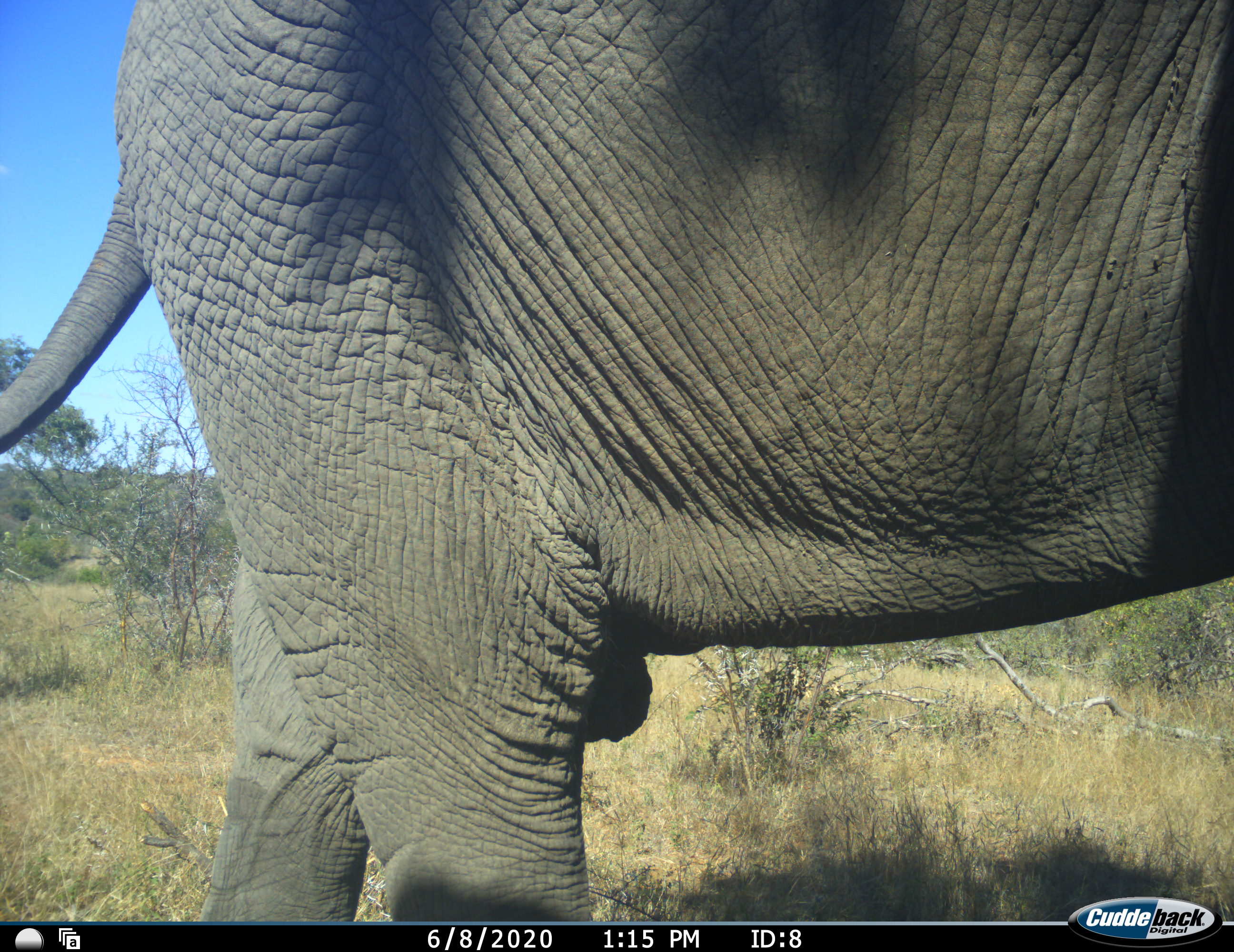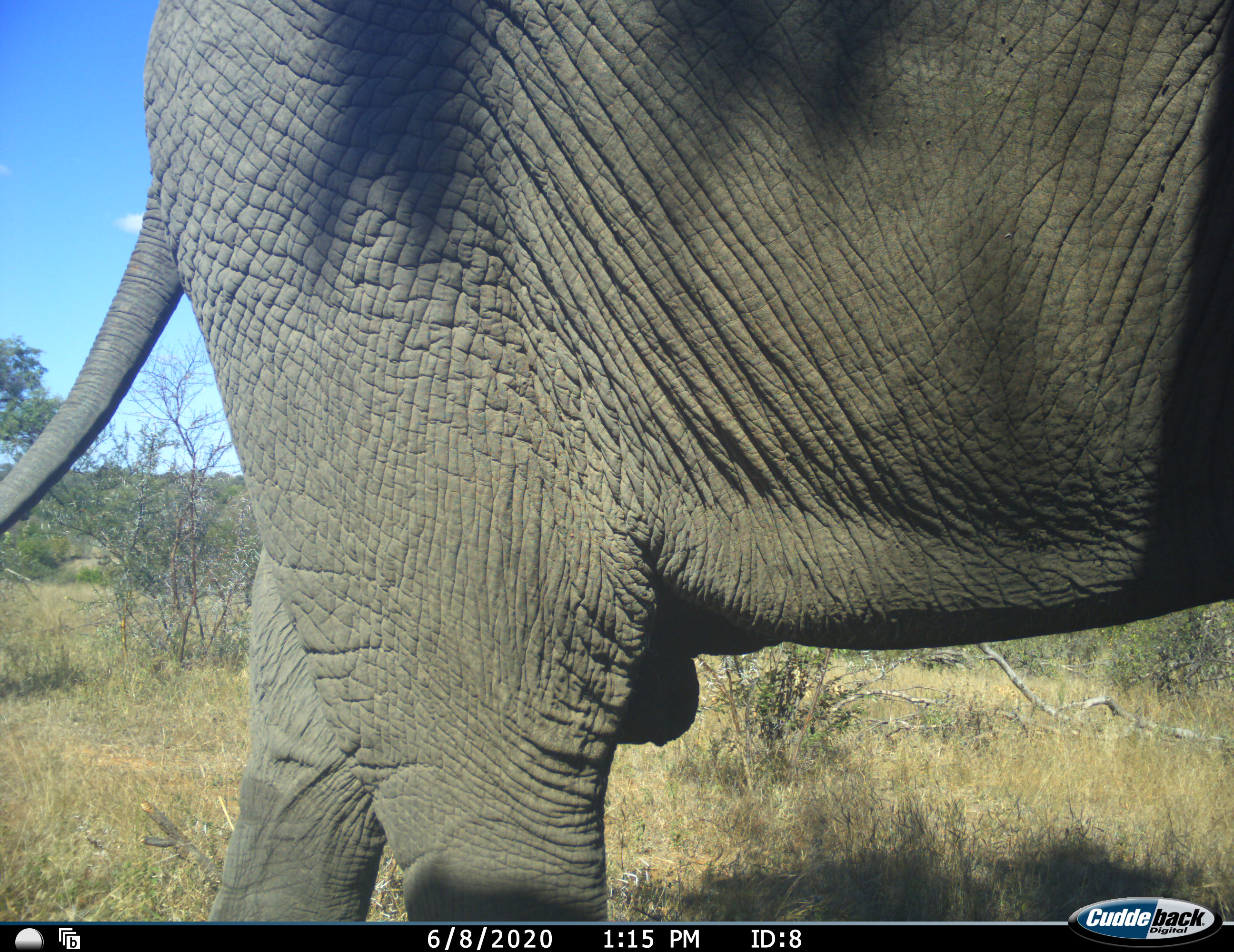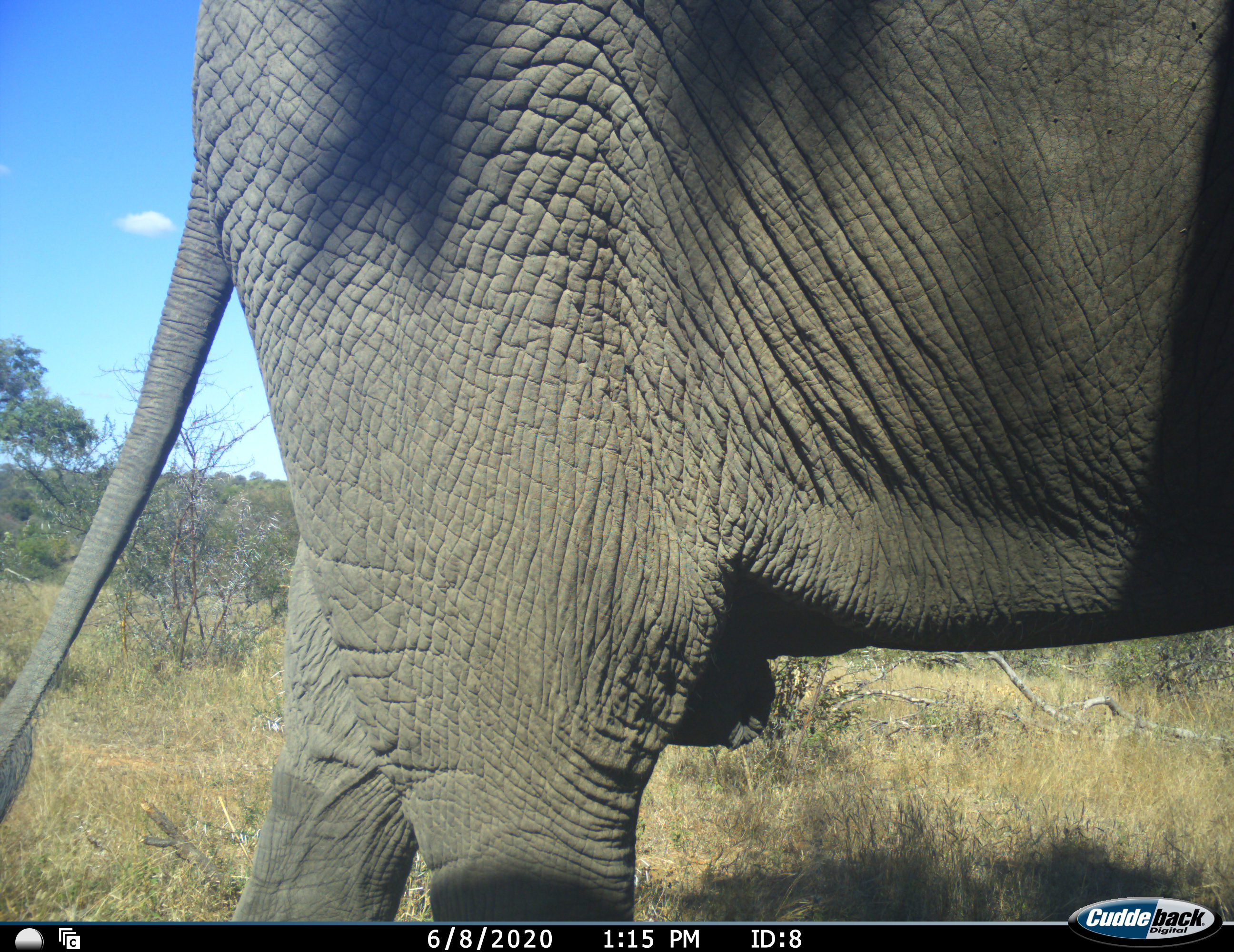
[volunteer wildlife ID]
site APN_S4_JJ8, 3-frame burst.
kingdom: Animalia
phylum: Chordata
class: Mammalia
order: Proboscidea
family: Elephantidae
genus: Loxodonta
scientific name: Loxodonta africana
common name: african bush elephant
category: elephant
Elephant (african bush elephant) (Loxodonta africana), count 1. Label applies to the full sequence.